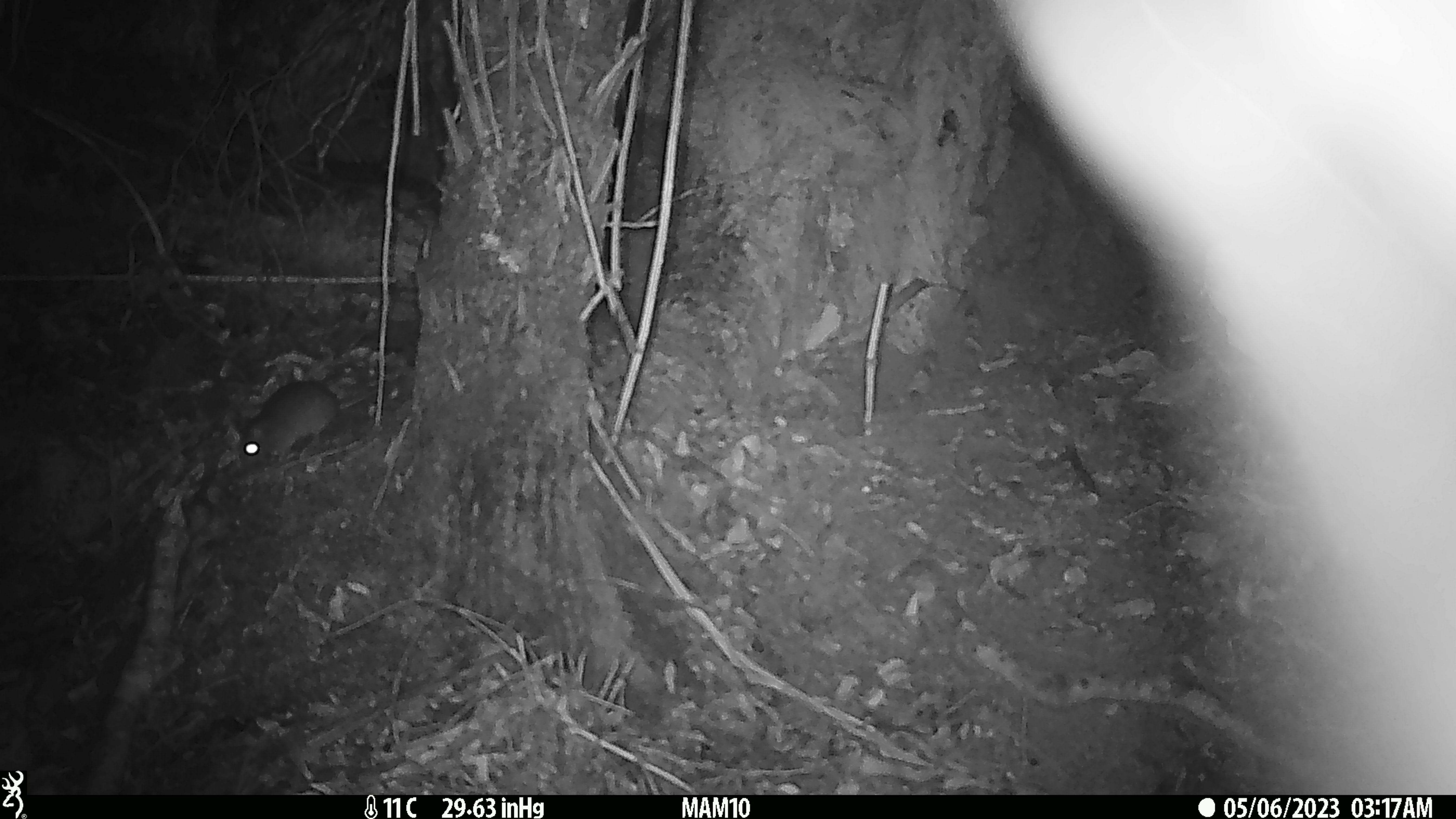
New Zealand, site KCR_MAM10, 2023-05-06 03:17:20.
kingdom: Animalia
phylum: Chordata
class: Mammalia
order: Rodentia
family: Muridae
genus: Rattus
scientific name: Rattus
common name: rat